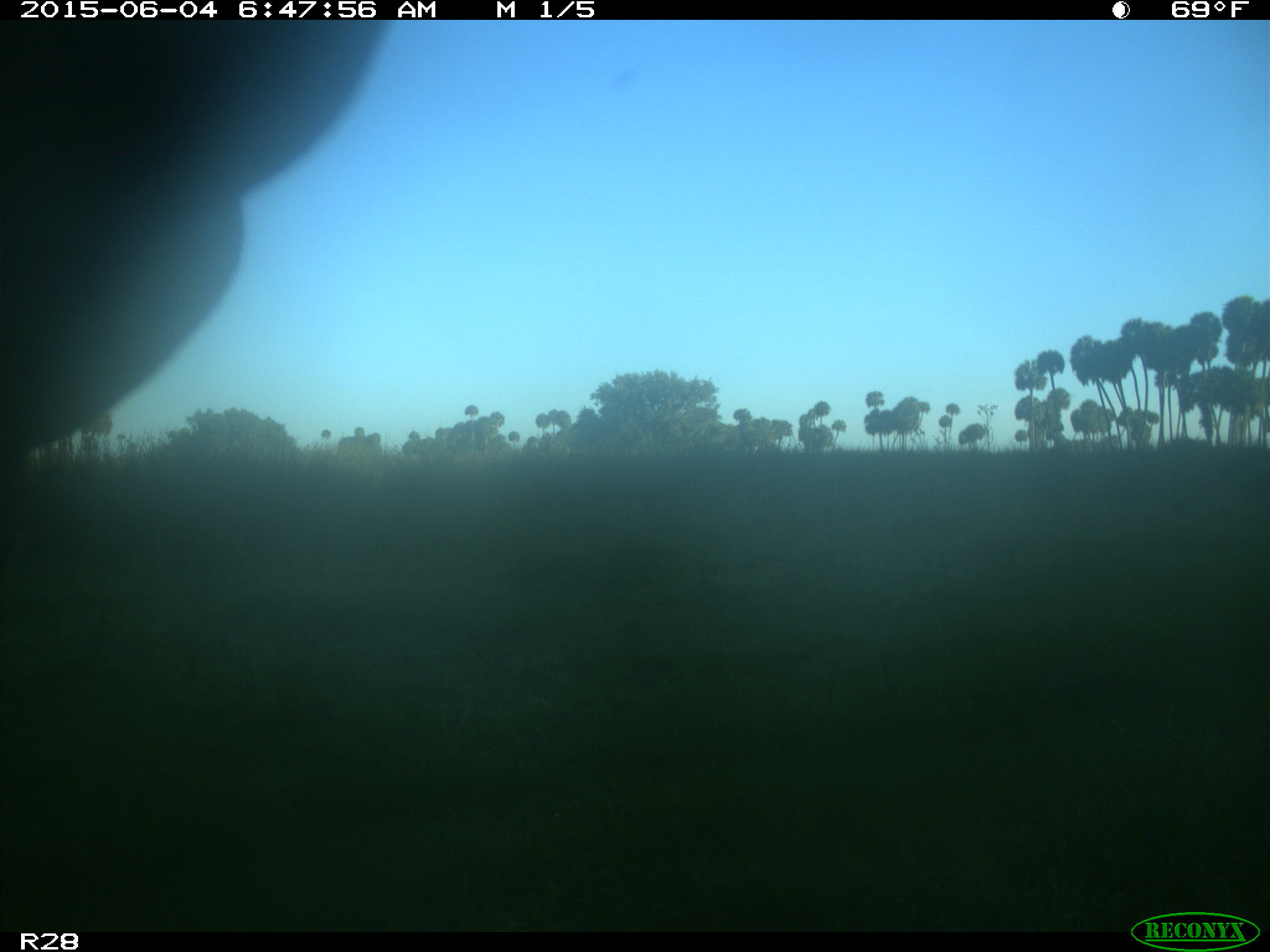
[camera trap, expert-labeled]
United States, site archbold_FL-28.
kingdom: Animalia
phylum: Chordata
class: Mammalia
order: Artiodactyla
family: Bovidae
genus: Bos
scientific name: Bos taurus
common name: domestic cow